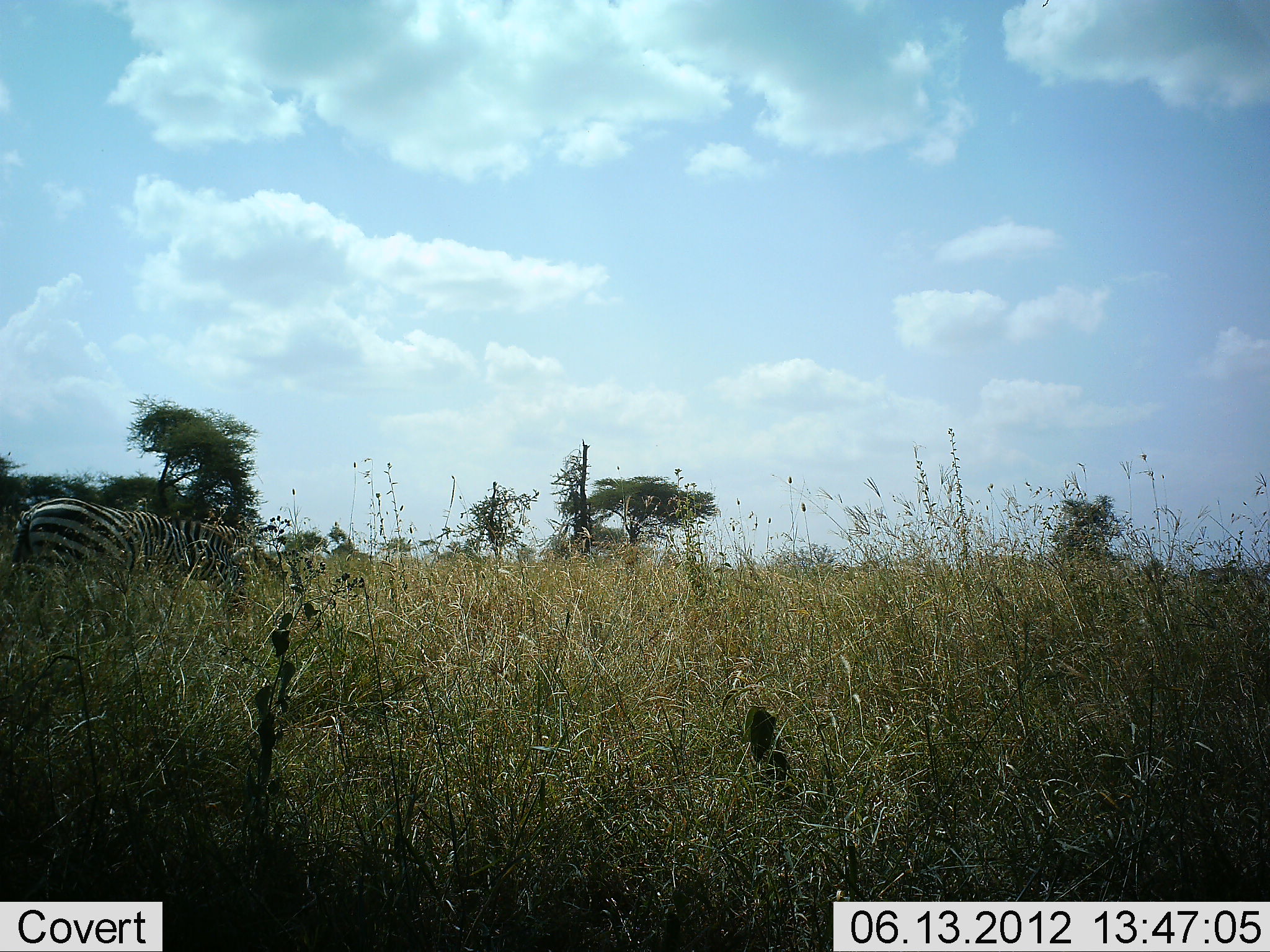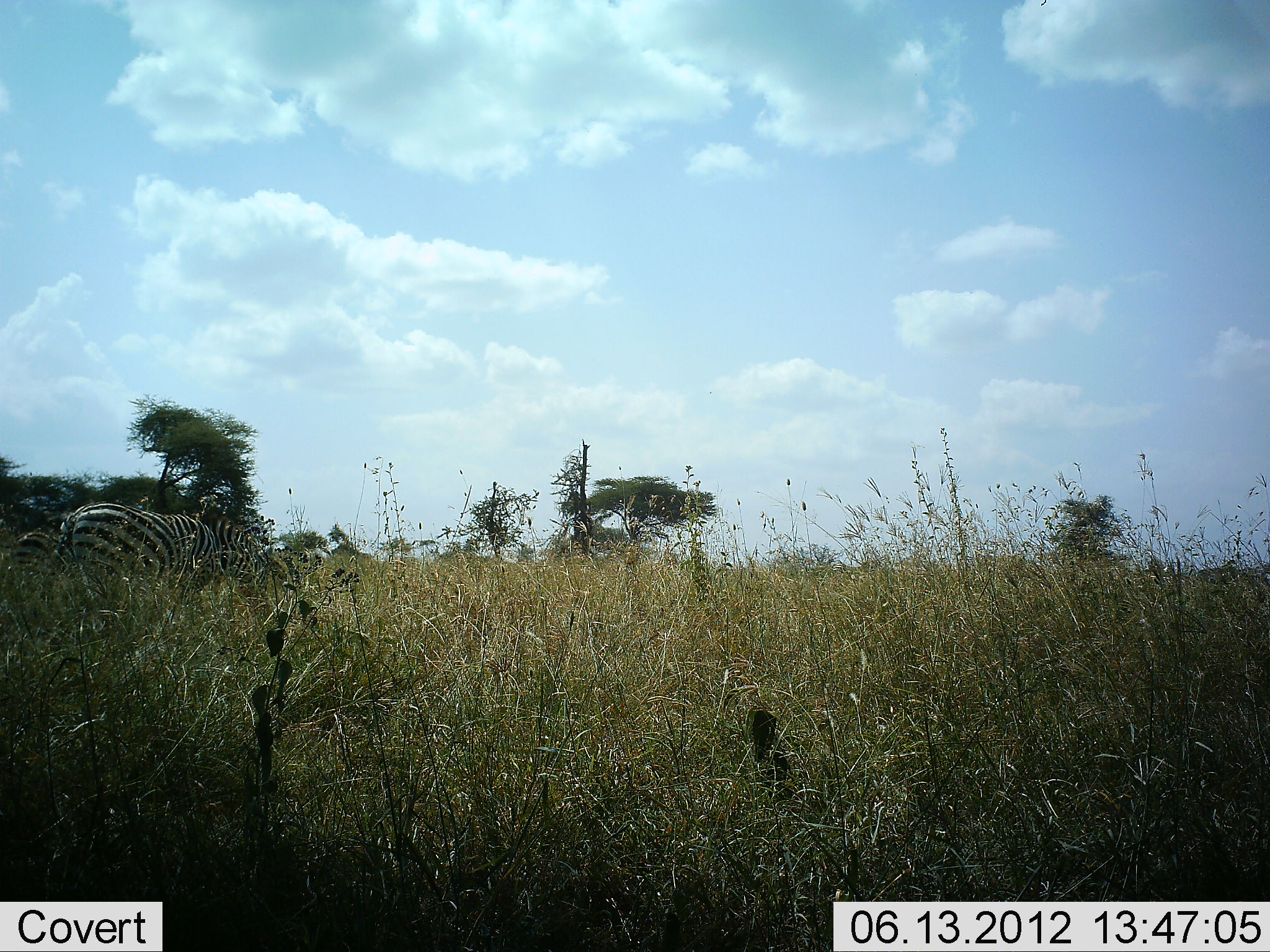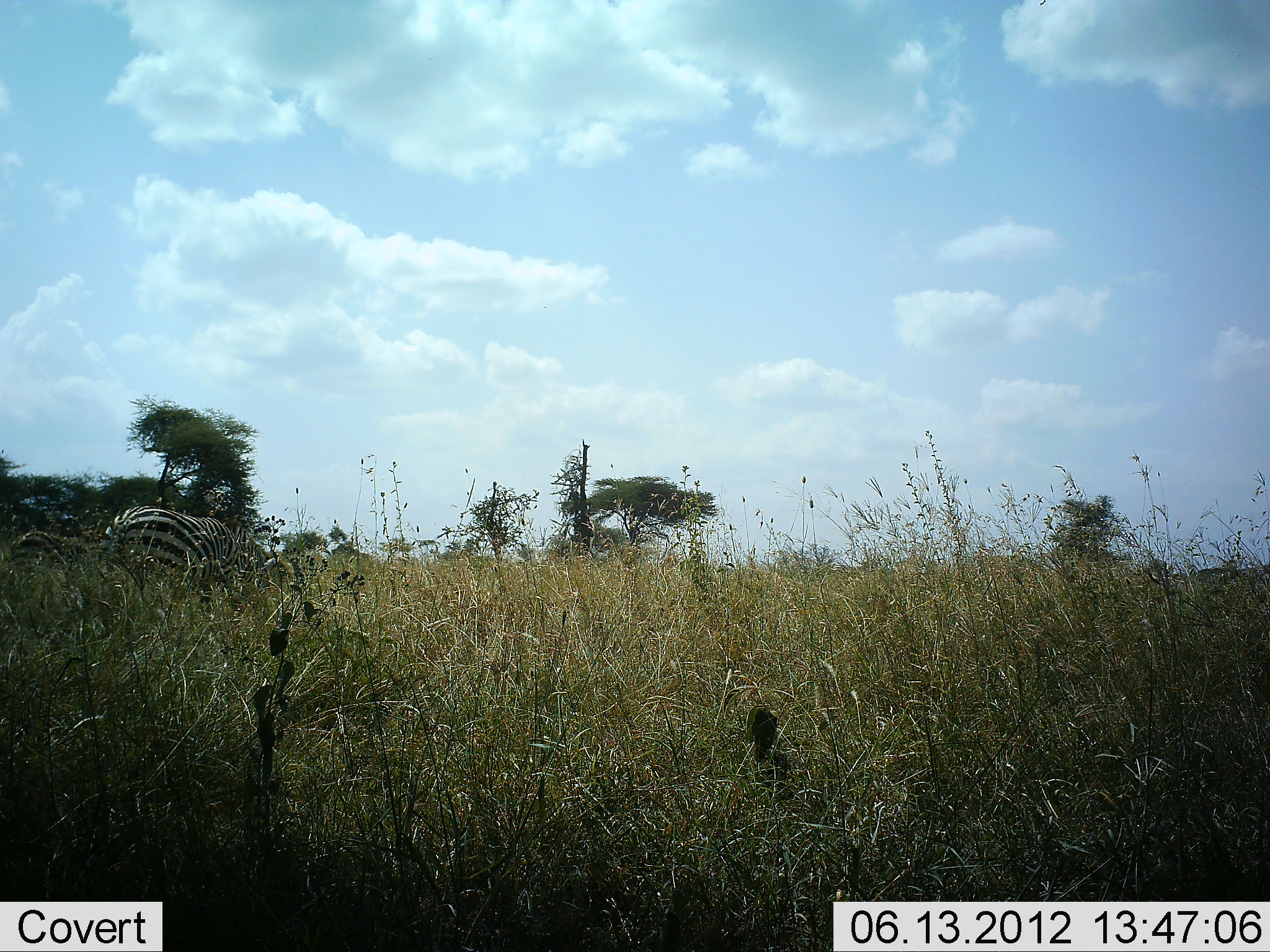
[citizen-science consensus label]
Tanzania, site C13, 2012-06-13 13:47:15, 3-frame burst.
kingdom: Animalia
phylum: Chordata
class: Mammalia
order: Perissodactyla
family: Equidae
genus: Equus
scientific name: Equus quagga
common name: plains zebra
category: zebra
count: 1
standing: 10%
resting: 0%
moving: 70%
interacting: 0%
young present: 0%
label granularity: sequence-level